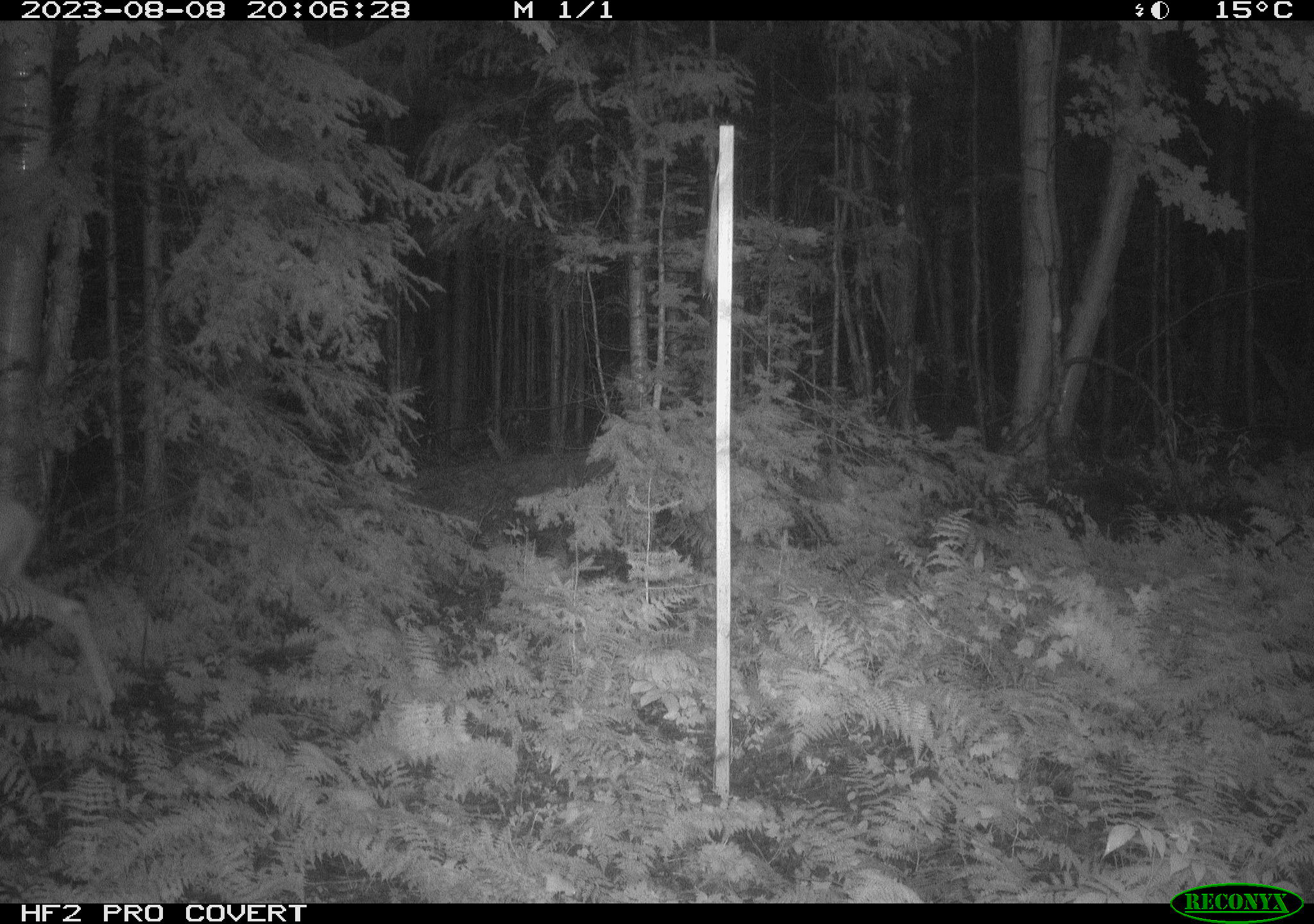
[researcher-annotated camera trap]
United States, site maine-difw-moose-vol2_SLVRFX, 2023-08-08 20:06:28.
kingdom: Animalia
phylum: Chordata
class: Mammalia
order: Artiodactyla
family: Cervidae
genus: Odocoileus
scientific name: Odocoileus virginianus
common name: white-tailed deer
White-tailed deer (Odocoileus virginianus).